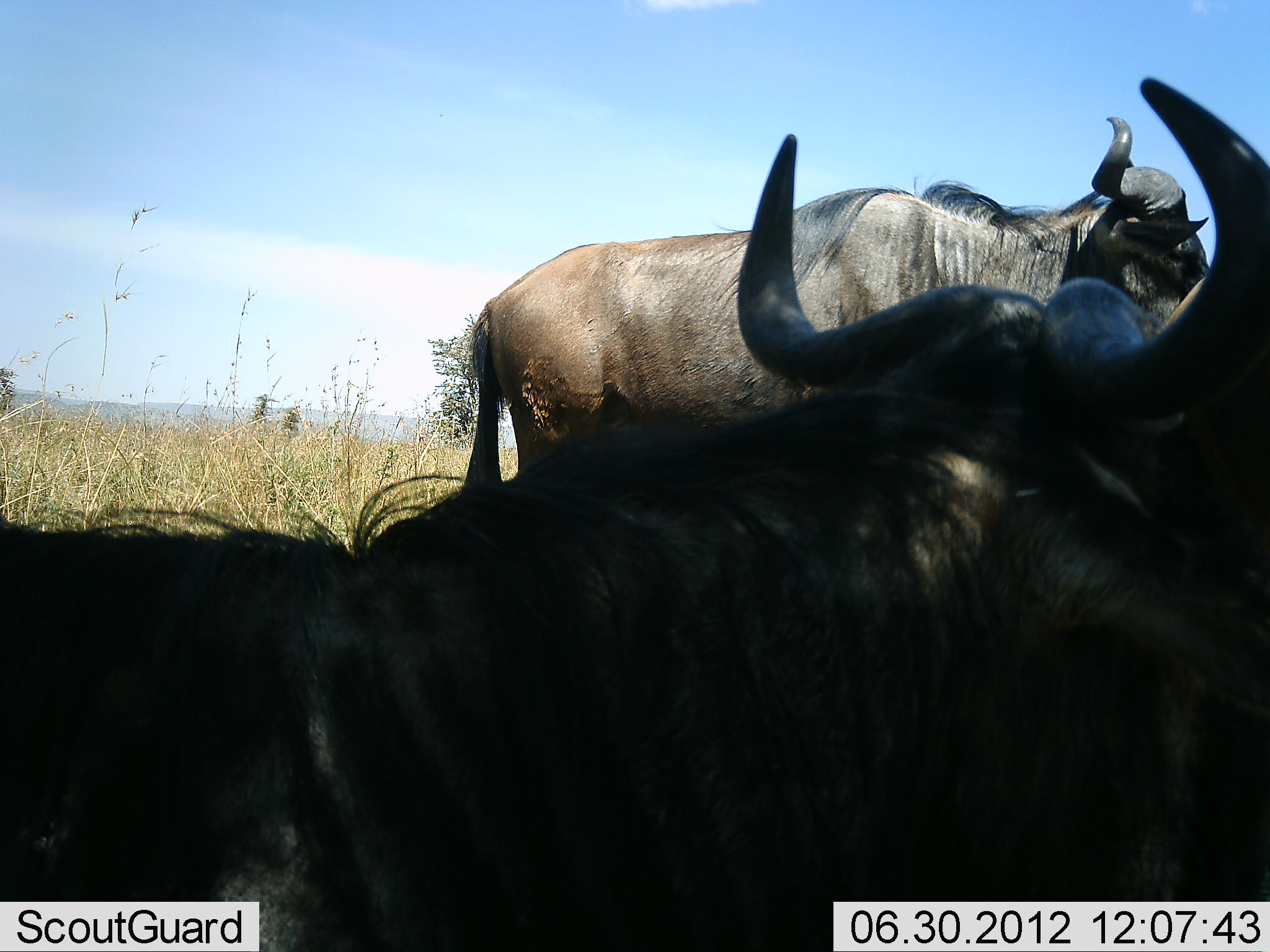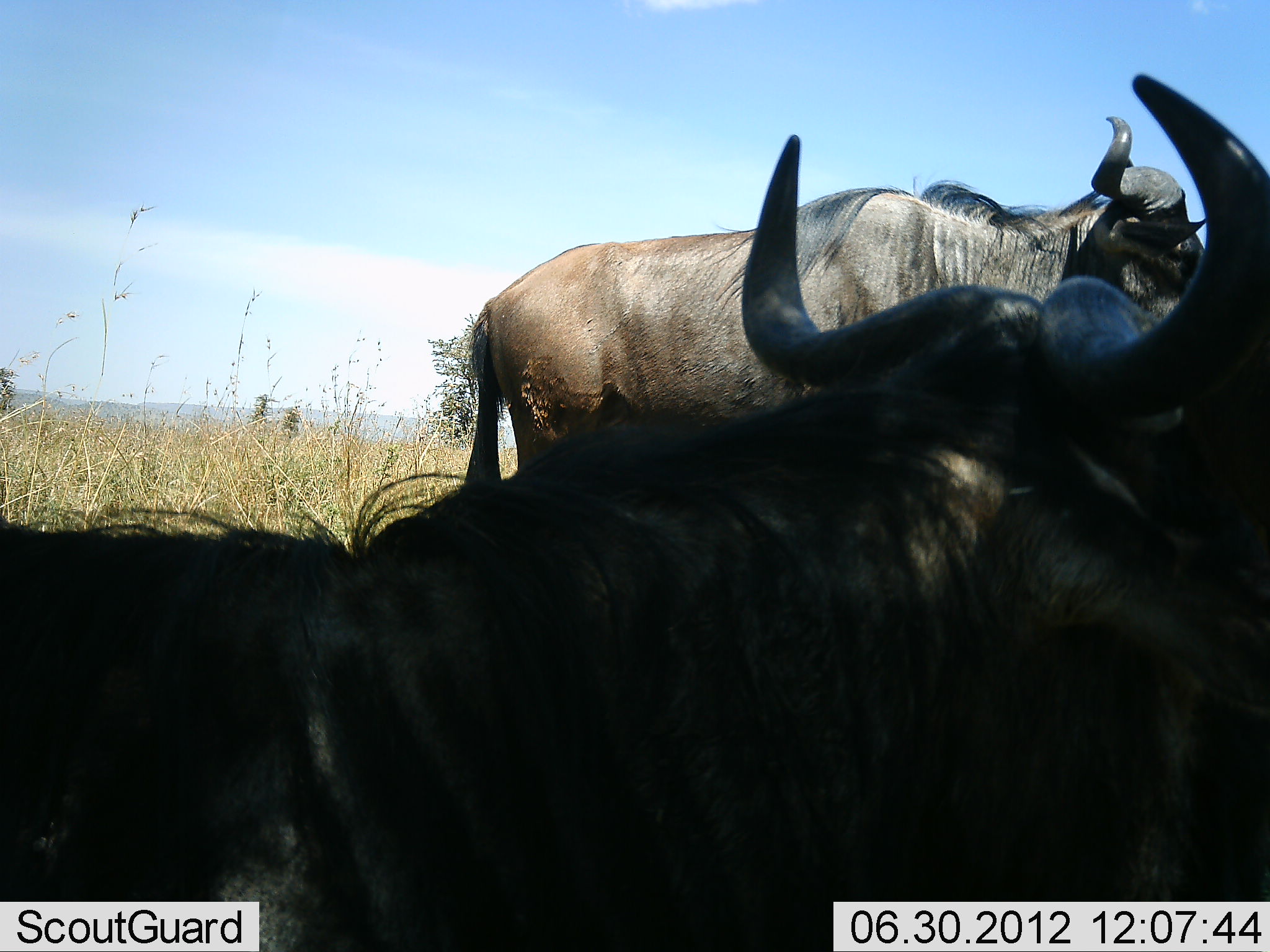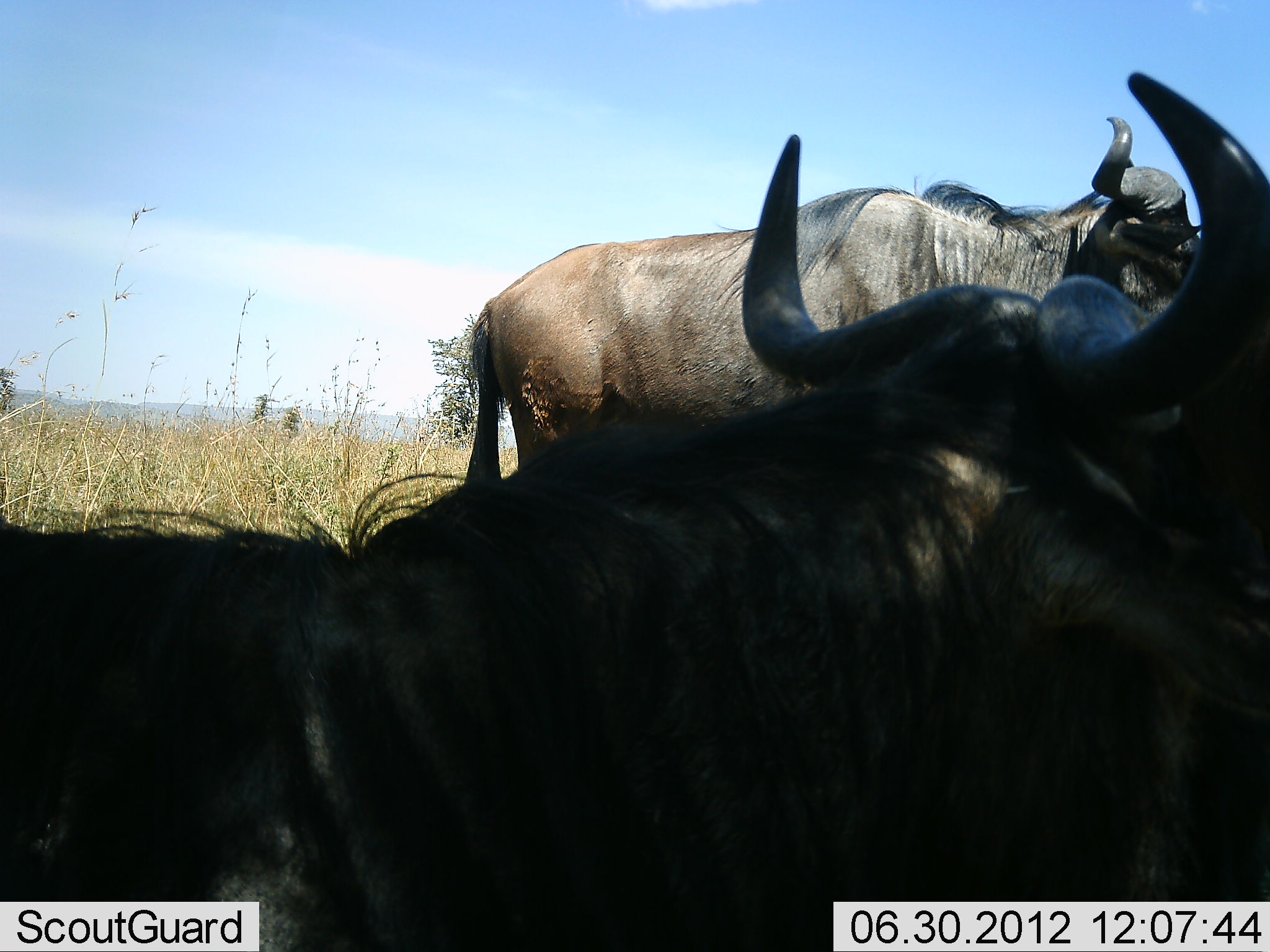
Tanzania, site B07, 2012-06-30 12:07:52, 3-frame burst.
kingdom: Animalia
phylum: Chordata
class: Mammalia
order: Artiodactyla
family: Bovidae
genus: Connochaetes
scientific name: Connochaetes taurinus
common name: blue wildebeest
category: wildebeest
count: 2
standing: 80%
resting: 60%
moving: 0%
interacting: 0%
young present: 0%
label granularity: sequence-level